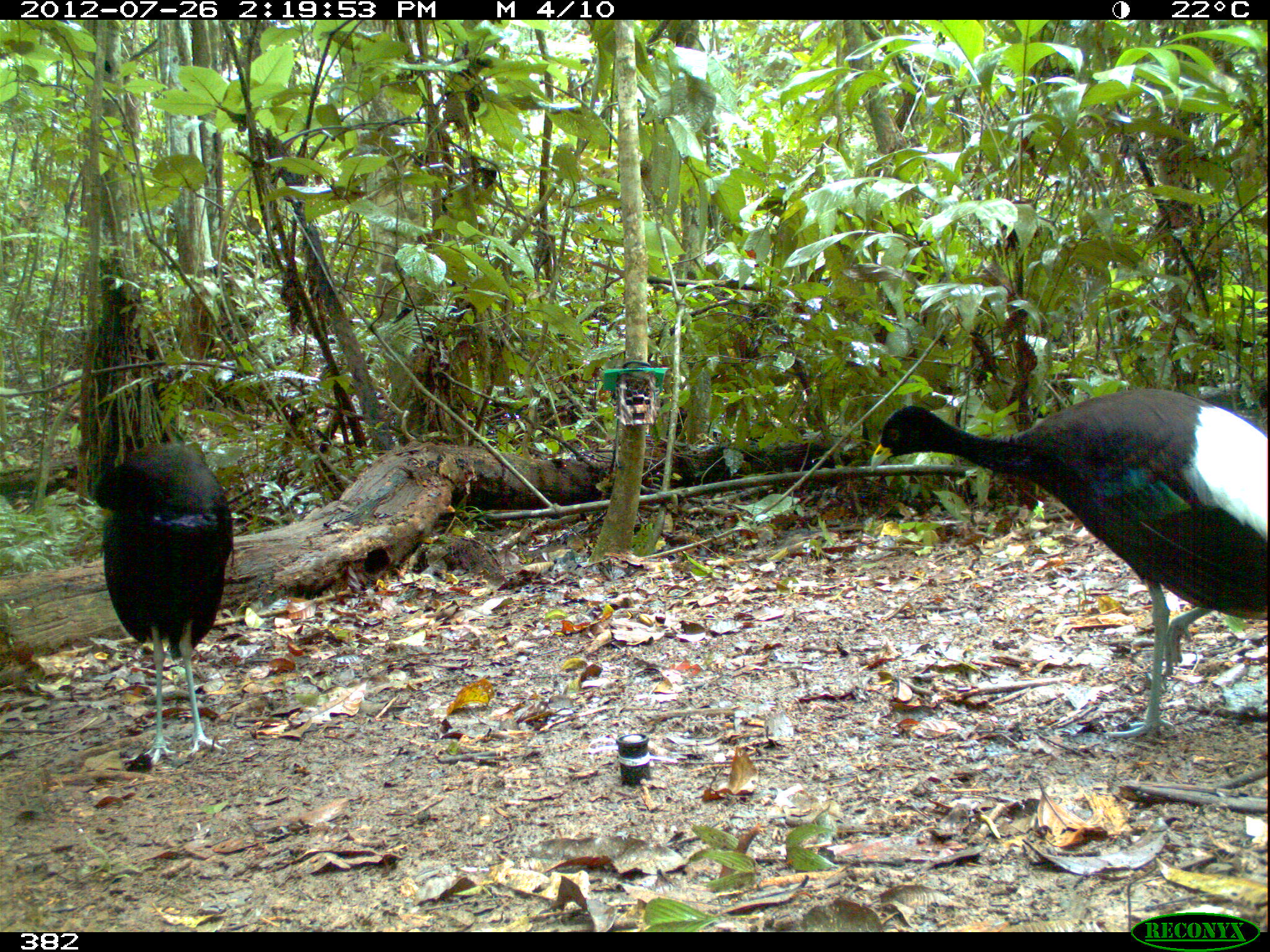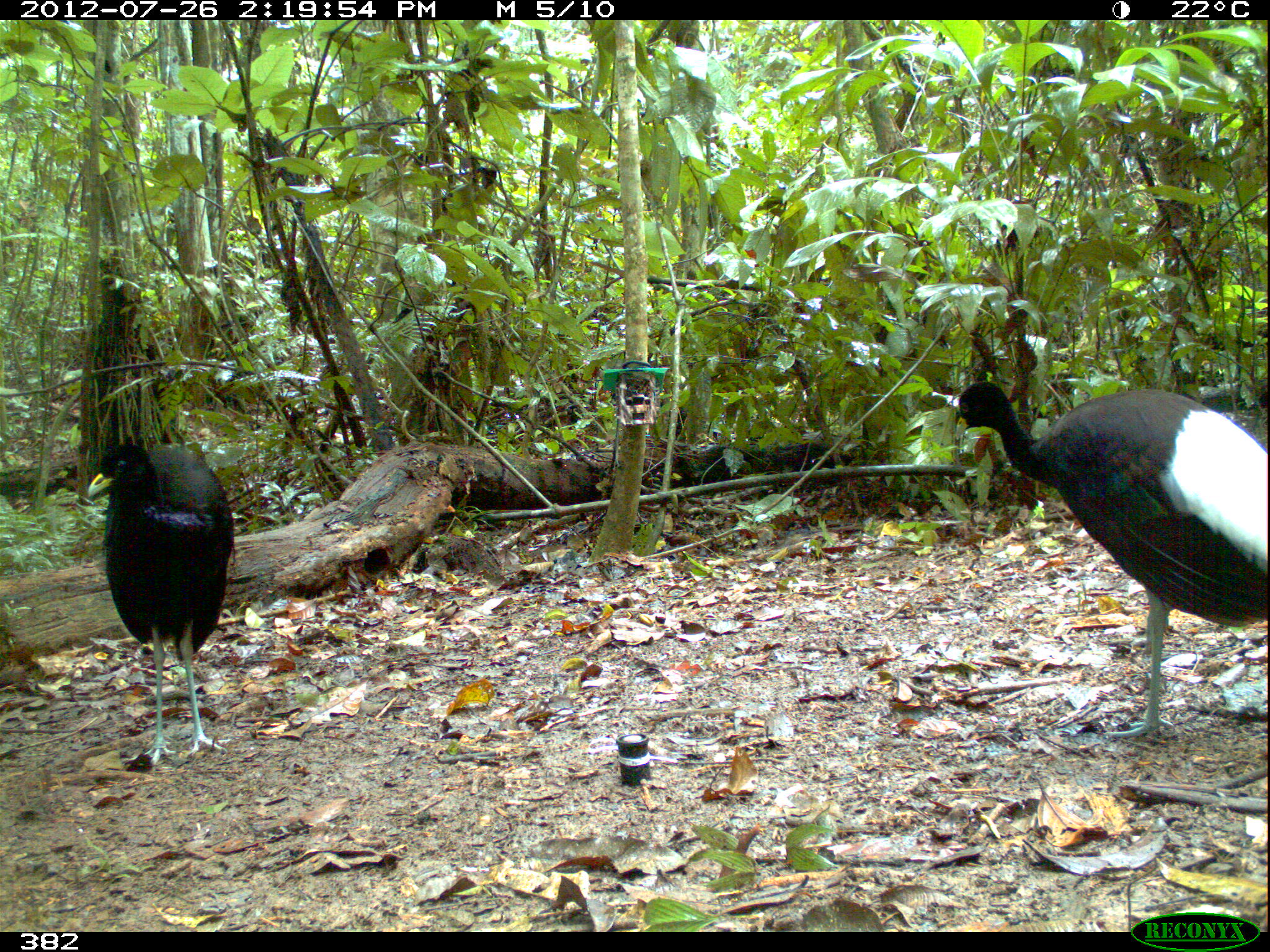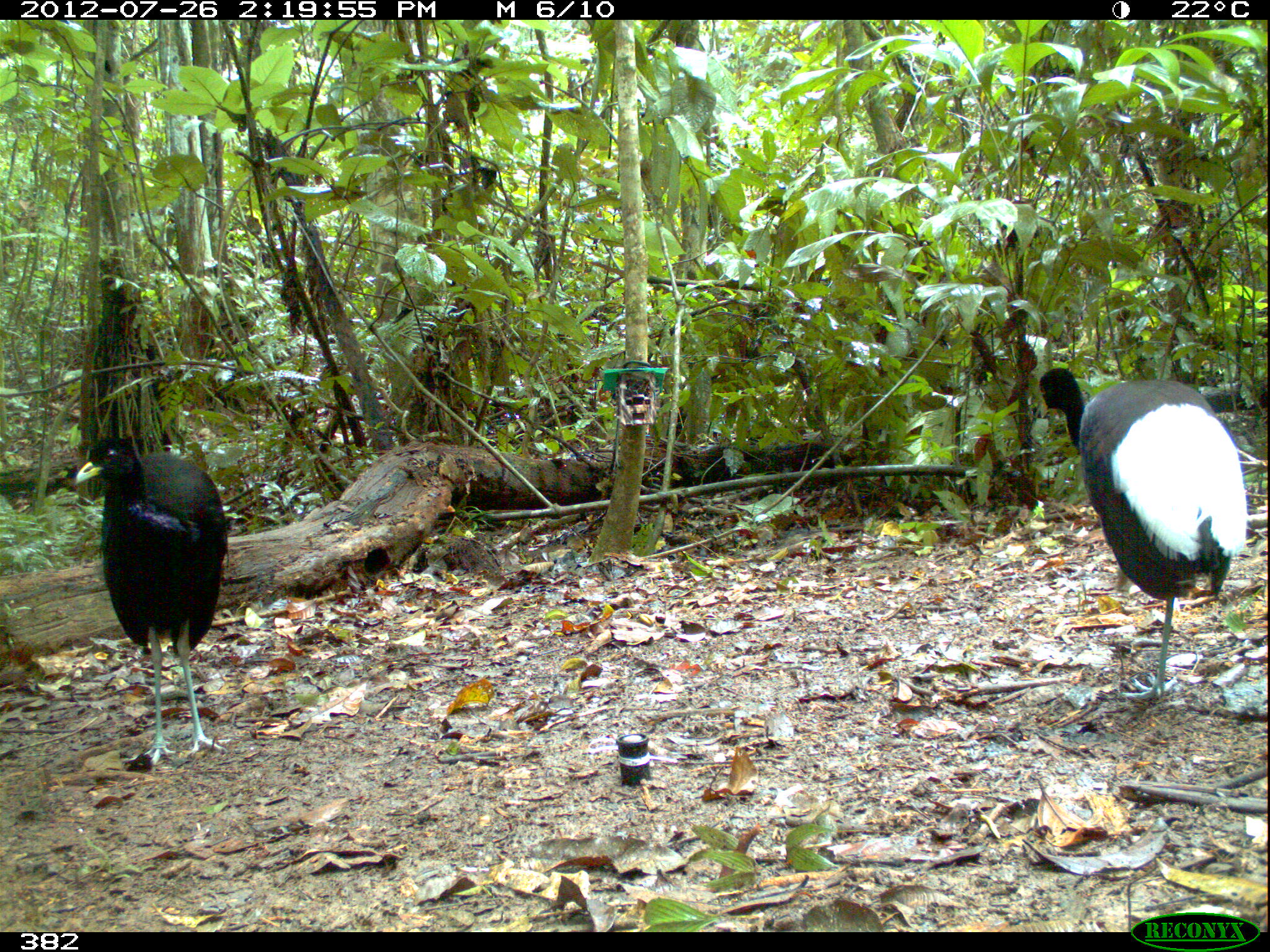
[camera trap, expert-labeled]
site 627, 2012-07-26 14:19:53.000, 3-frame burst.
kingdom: Animalia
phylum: Chordata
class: Aves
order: Gruiformes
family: Psophiidae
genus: Psophia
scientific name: Psophia leucoptera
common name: pale-winged trumpeter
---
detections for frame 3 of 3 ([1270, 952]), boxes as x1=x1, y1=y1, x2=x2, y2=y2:
psophia leucoptera: x1=1035, y1=366, x2=1249, y2=699; x1=75, y1=435, x2=230, y2=765